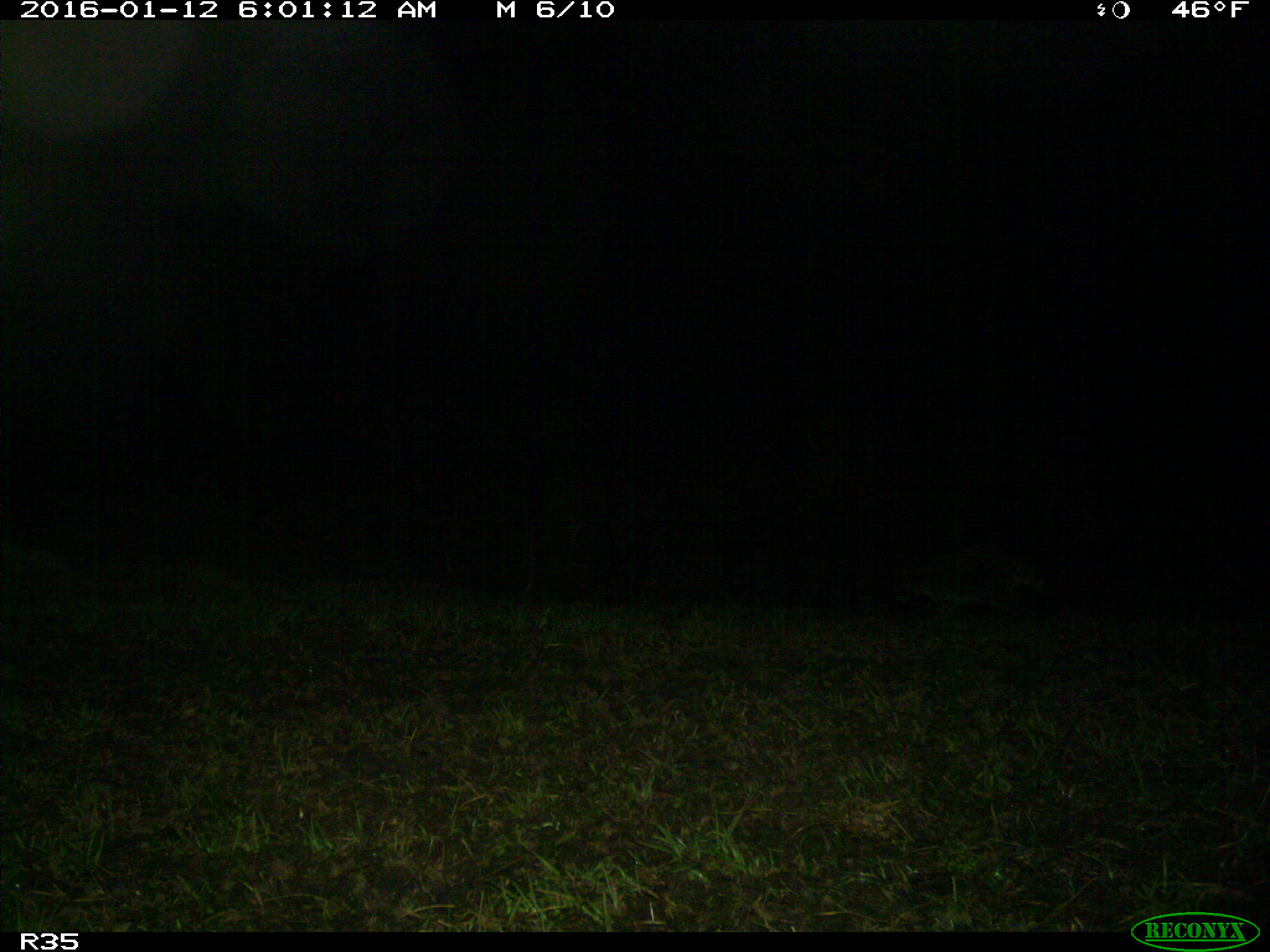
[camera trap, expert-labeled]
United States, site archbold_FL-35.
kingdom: Animalia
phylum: Chordata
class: Mammalia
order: Carnivora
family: Procyonidae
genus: Procyon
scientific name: Procyon lotor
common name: common raccoon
Procyon lotor (common raccoon).